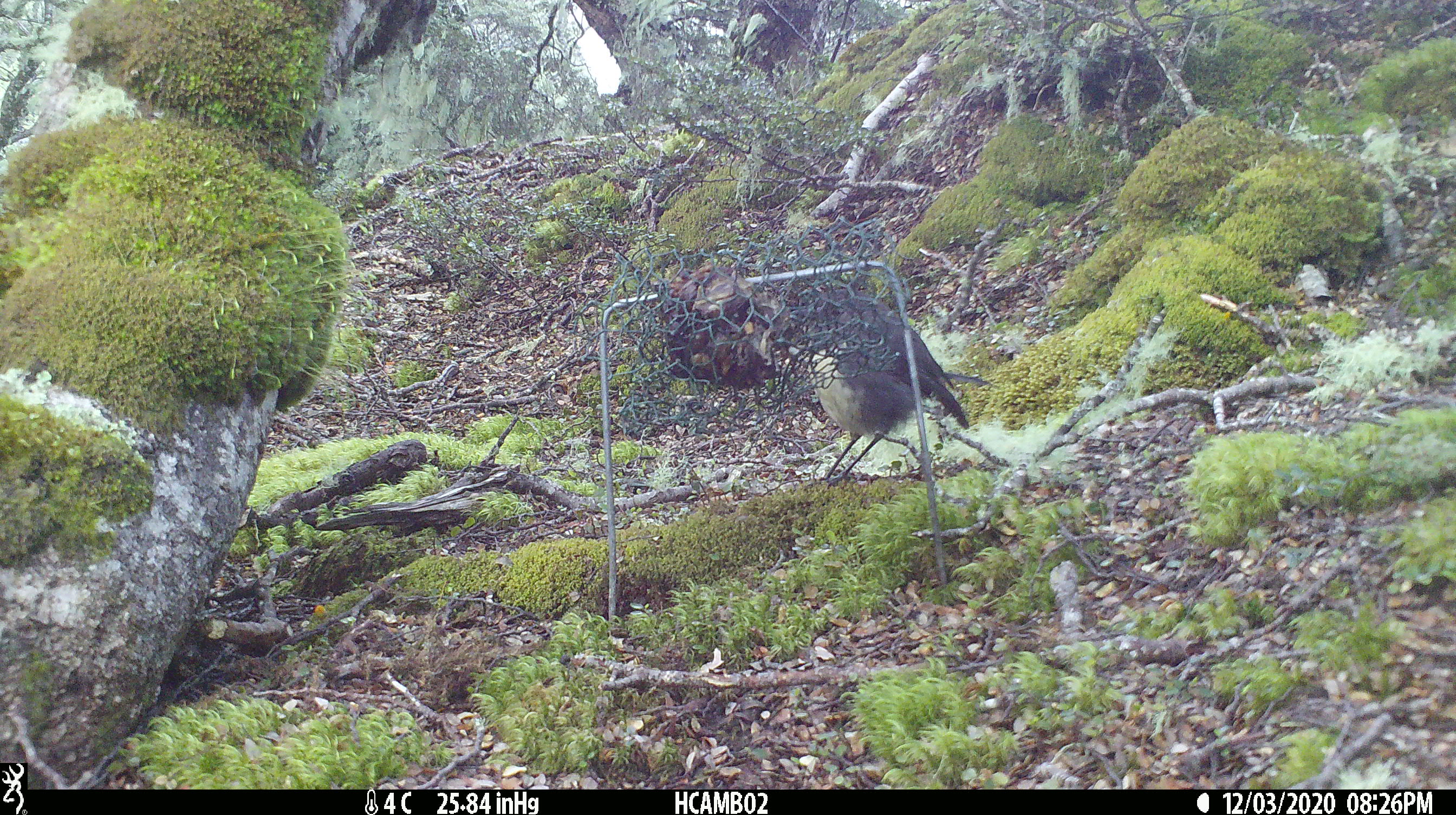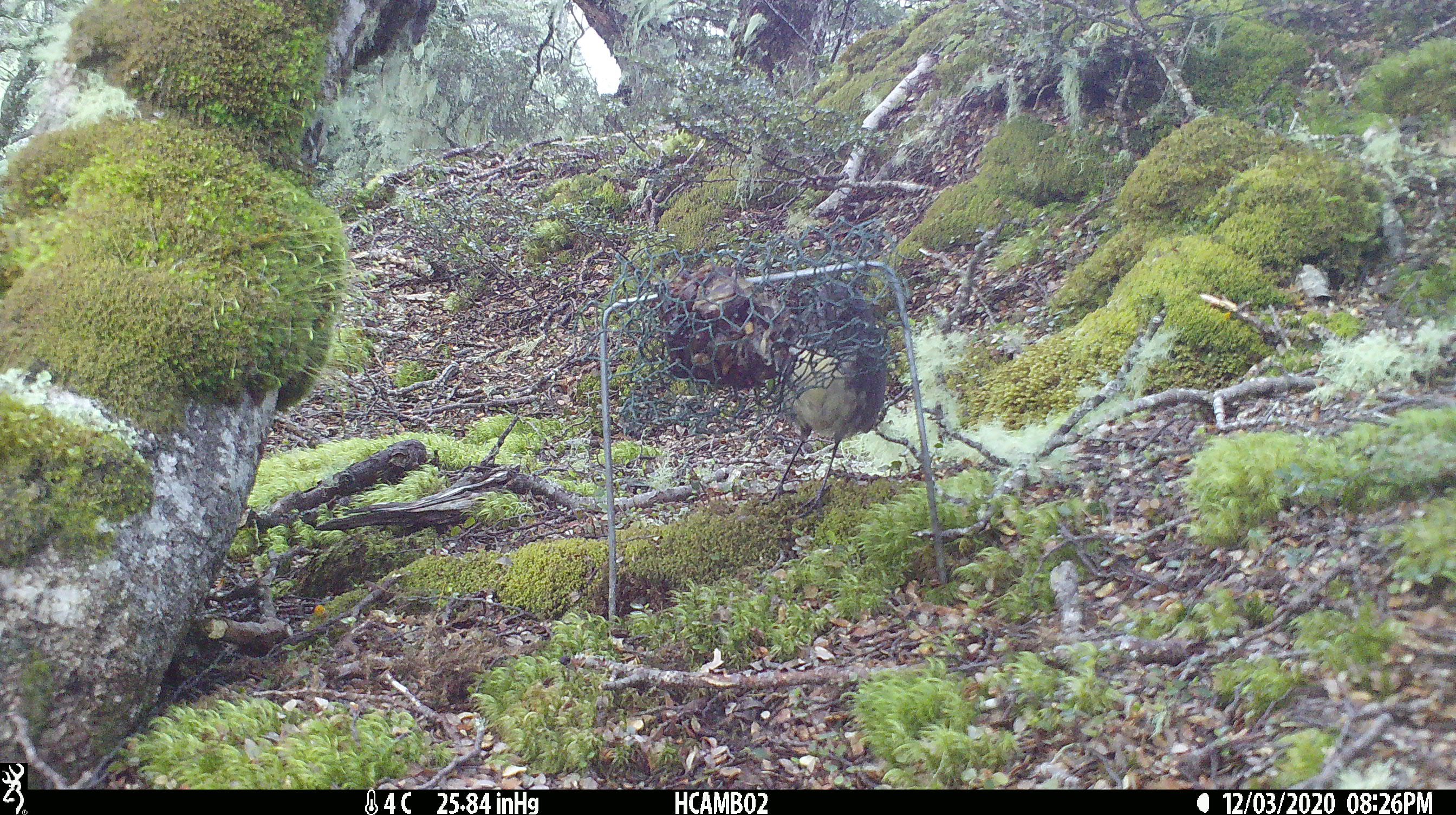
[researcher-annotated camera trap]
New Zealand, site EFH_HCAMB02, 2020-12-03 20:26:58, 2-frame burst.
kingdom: Animalia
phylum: Chordata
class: Aves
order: Passeriformes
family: Petroicidae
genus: Petroica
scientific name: Petroica australis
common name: new zealand robin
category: robin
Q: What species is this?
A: Robin (new zealand robin) (Petroica australis).